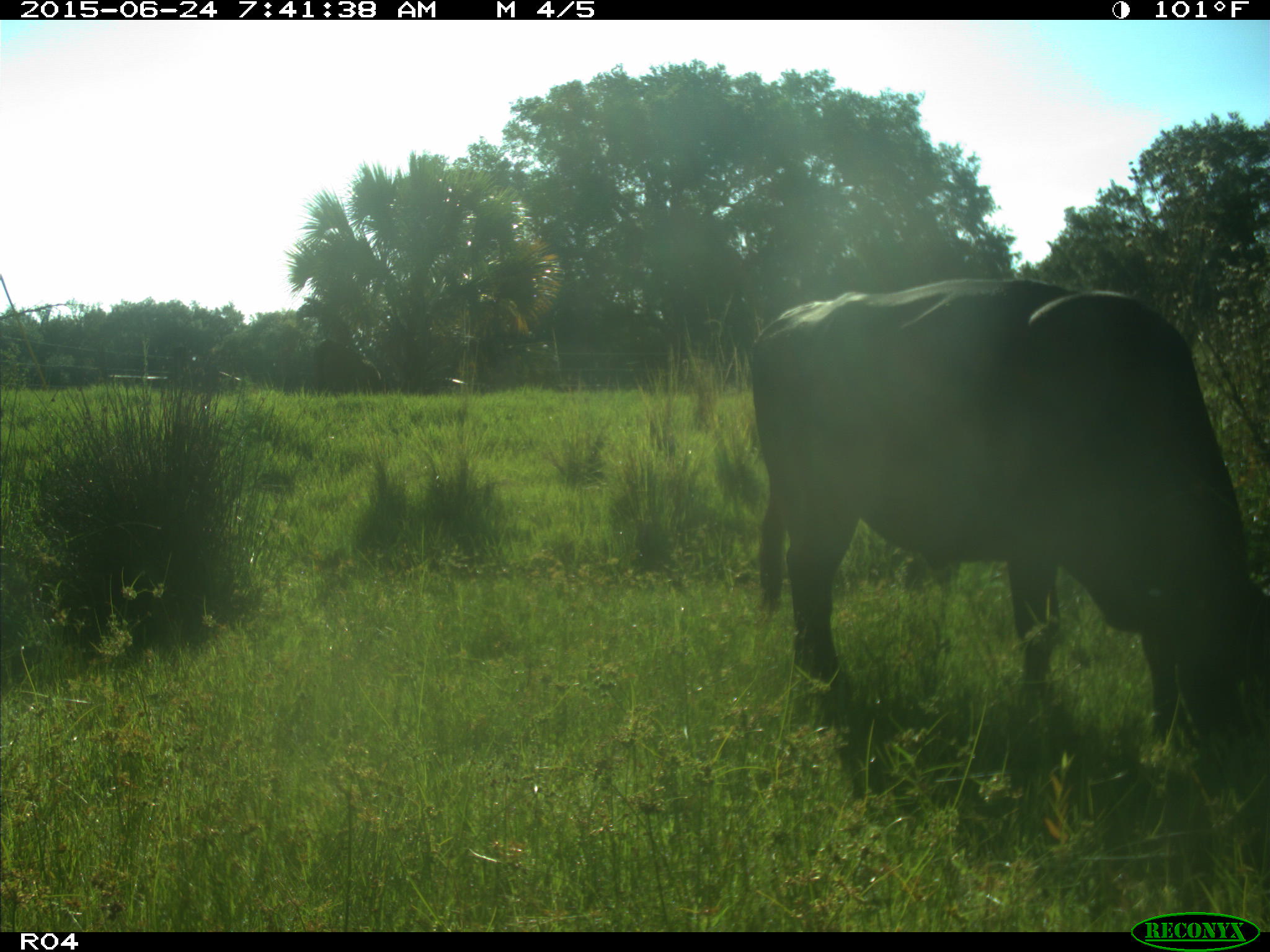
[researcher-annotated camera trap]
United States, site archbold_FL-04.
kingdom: Animalia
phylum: Chordata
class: Mammalia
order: Artiodactyla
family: Bovidae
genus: Bos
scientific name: Bos taurus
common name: domestic cow